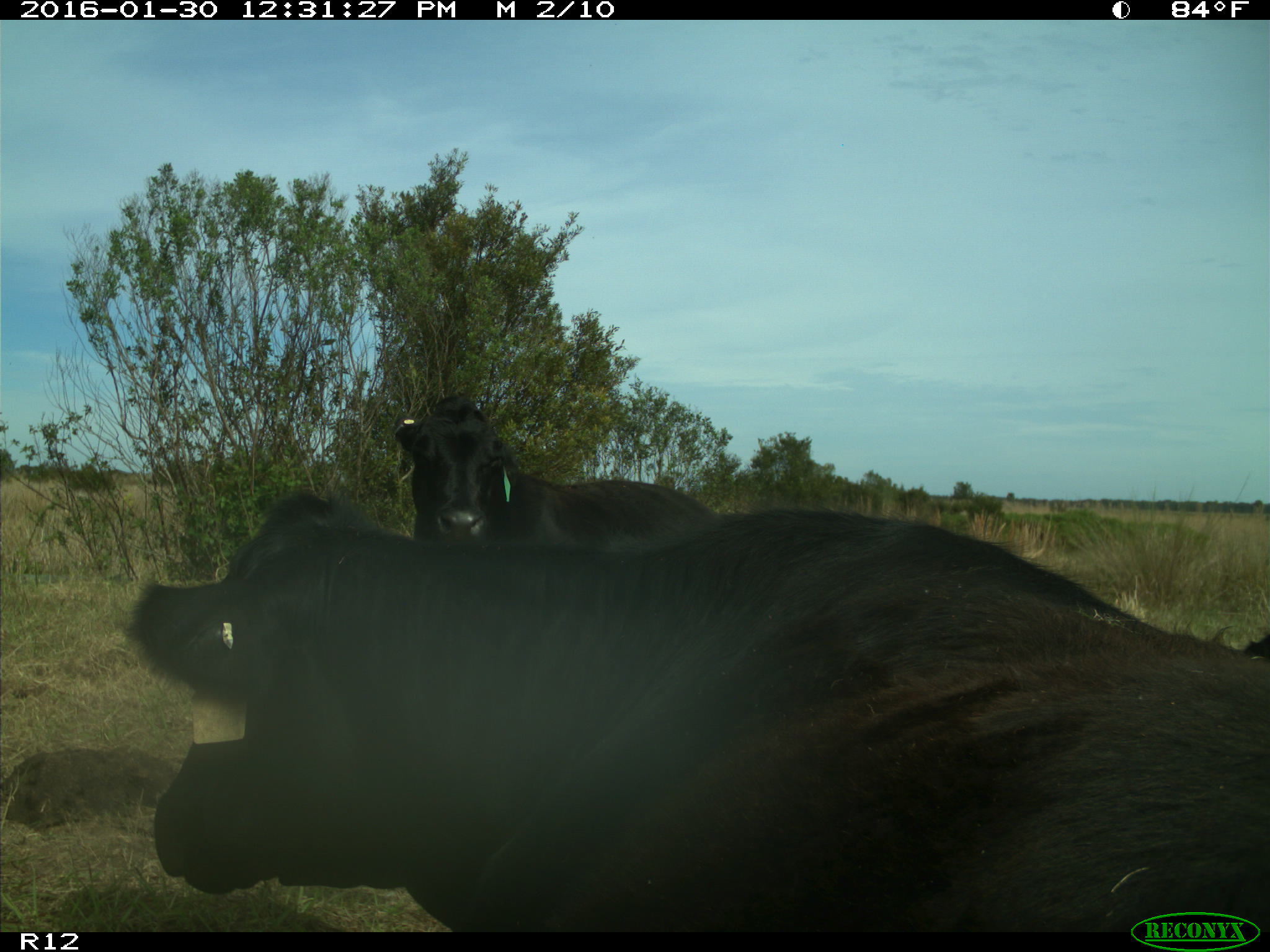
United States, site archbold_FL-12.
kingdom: Animalia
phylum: Chordata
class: Mammalia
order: Artiodactyla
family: Bovidae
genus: Bos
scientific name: Bos taurus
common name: domestic cow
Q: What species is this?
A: Bos taurus (domestic cow).